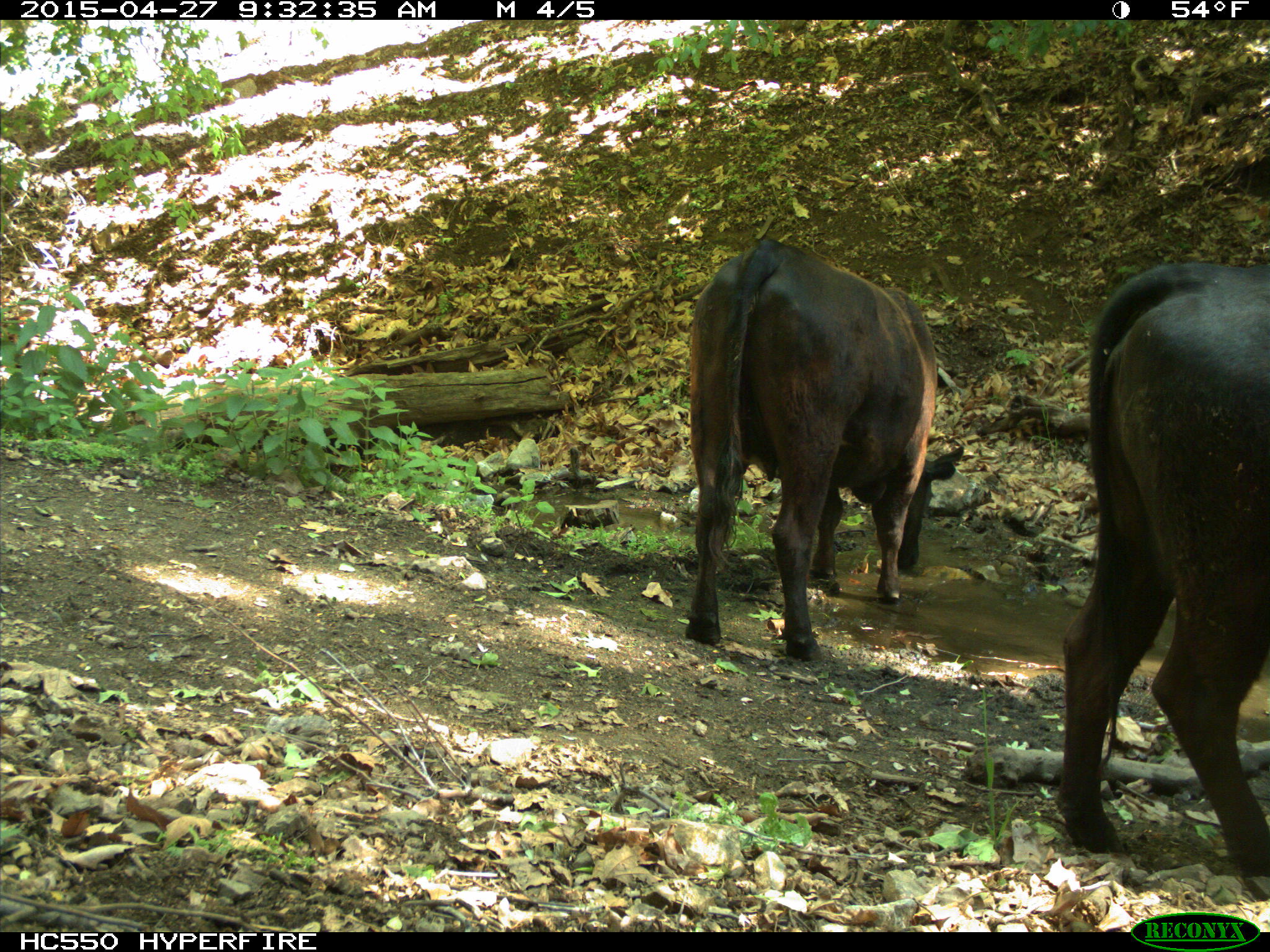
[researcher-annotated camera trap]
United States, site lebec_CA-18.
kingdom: Animalia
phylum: Chordata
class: Mammalia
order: Artiodactyla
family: Bovidae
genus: Bos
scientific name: Bos taurus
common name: domestic cow